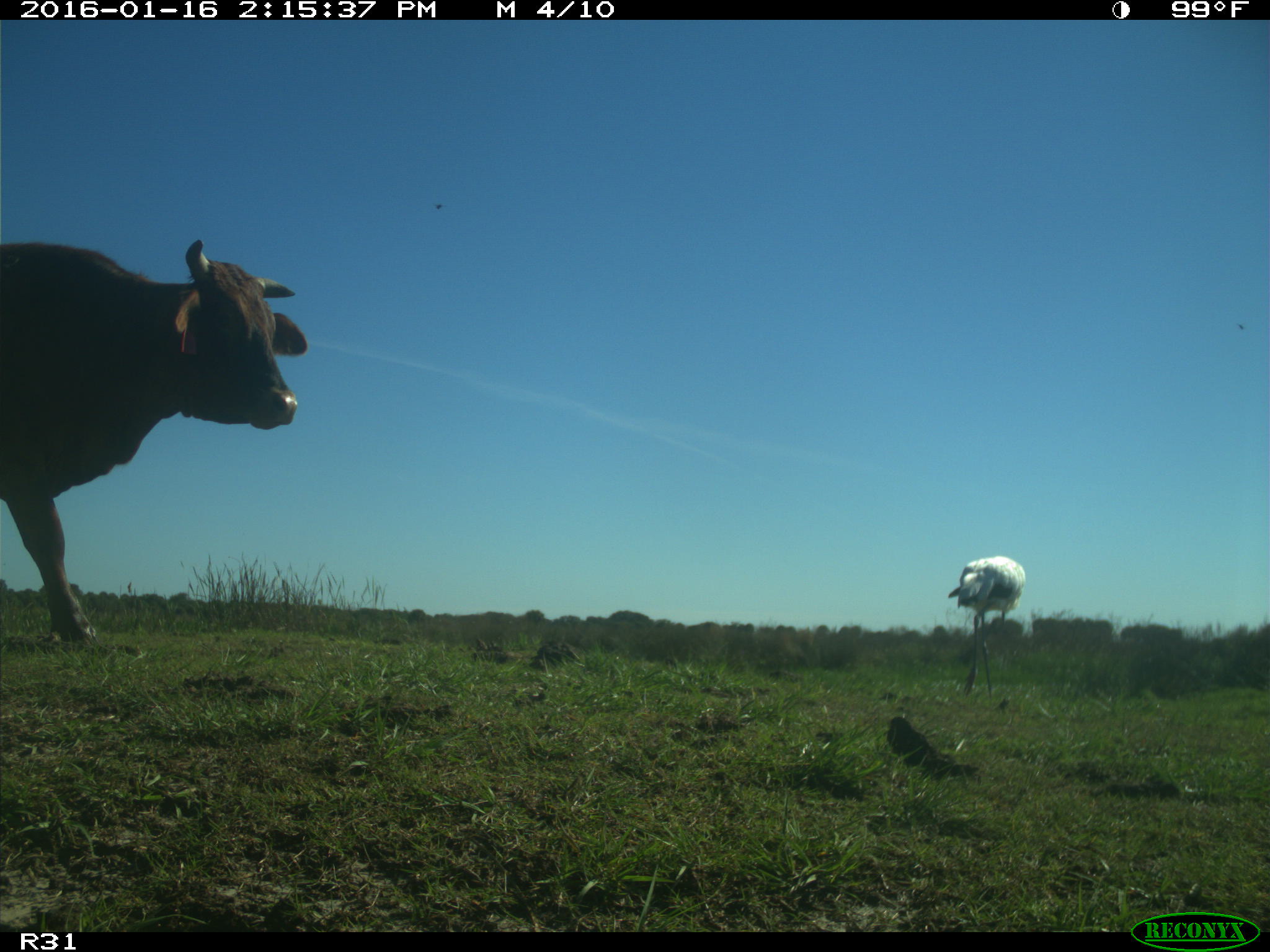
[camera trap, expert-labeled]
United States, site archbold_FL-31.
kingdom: Animalia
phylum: Chordata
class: Mammalia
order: Artiodactyla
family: Bovidae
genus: Bos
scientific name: Bos taurus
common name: domestic cow